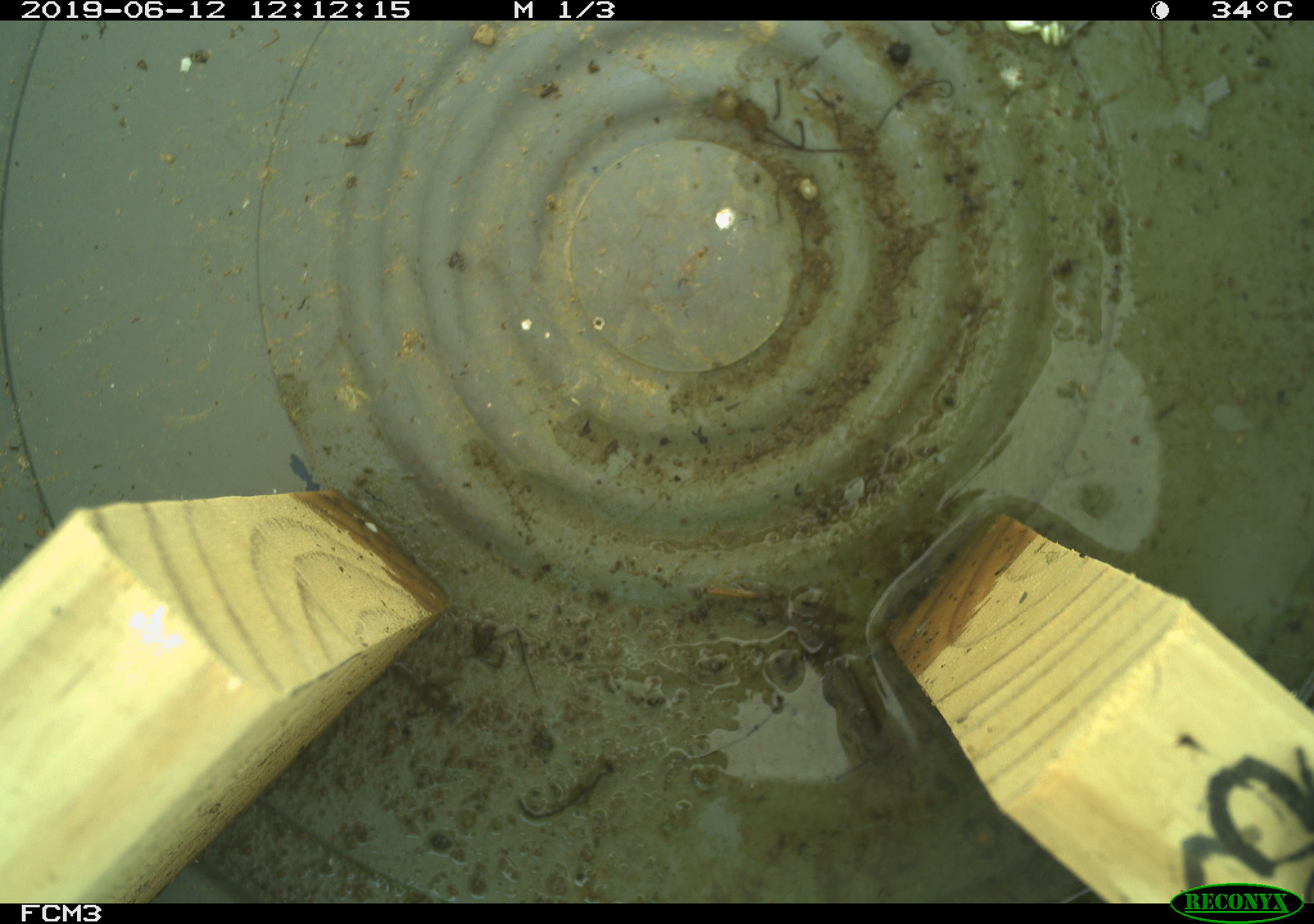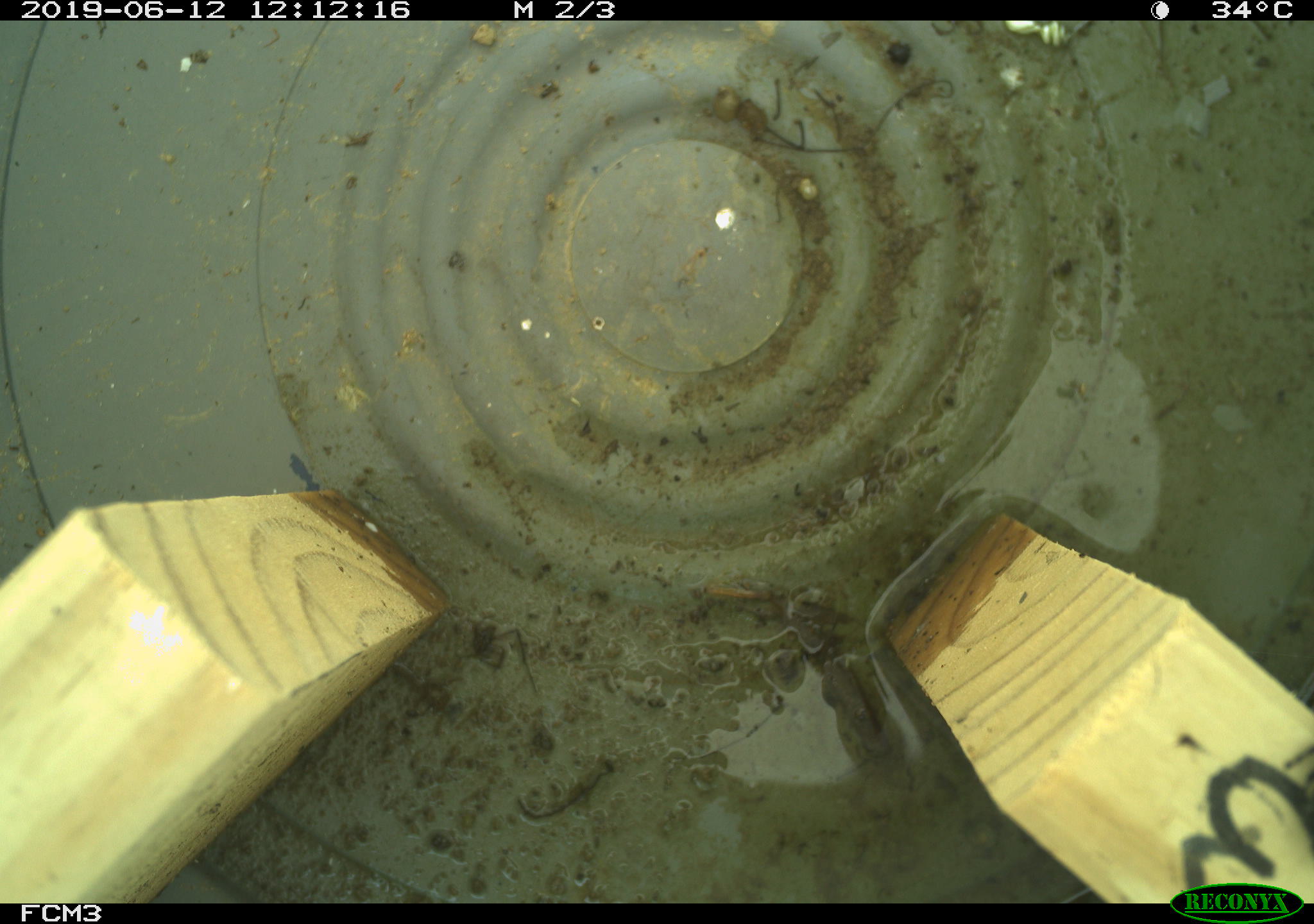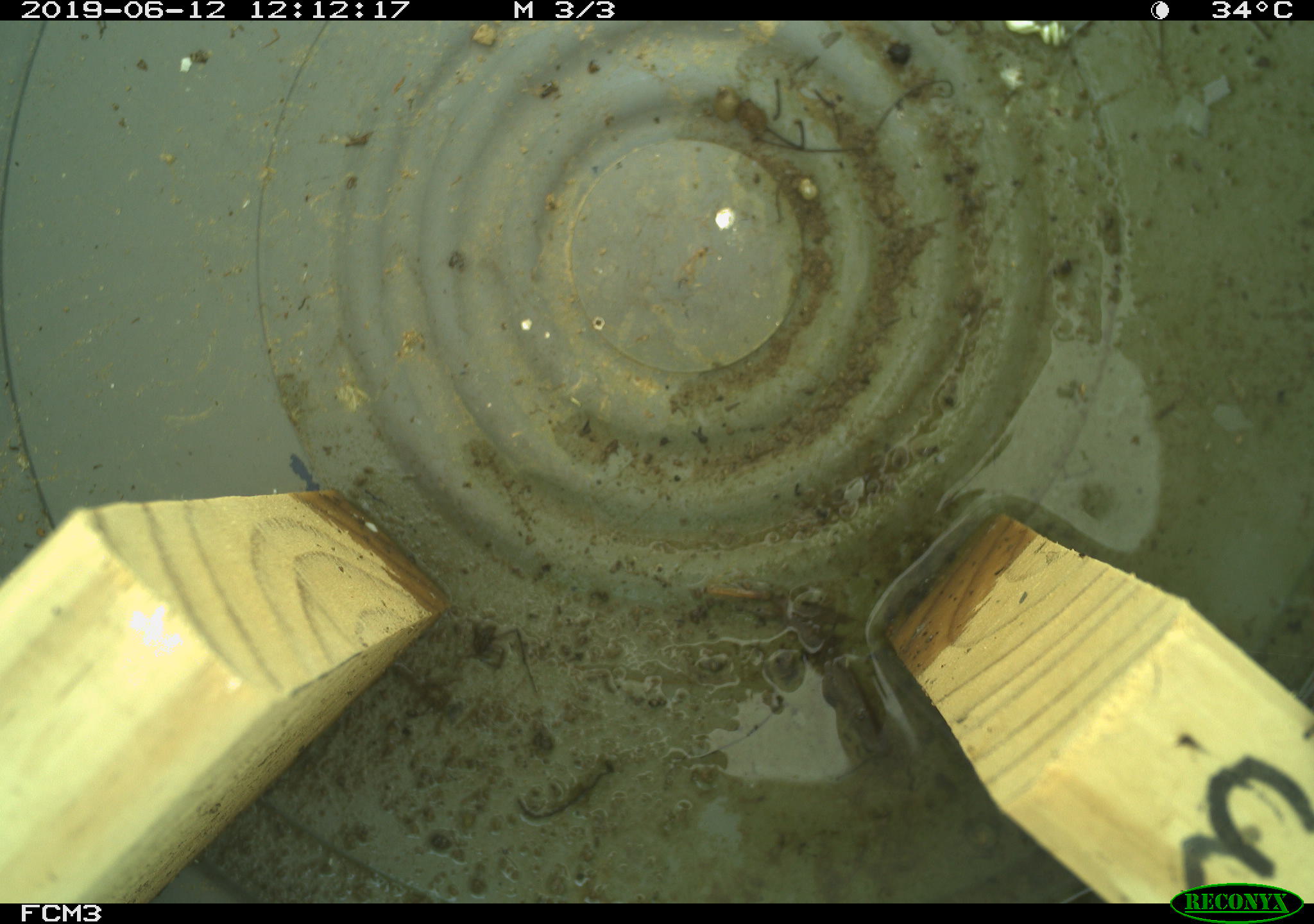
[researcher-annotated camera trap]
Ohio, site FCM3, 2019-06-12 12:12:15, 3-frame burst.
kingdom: Animalia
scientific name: Animalia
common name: animal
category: invertebrate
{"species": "invertebrate (animal) (Animalia)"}